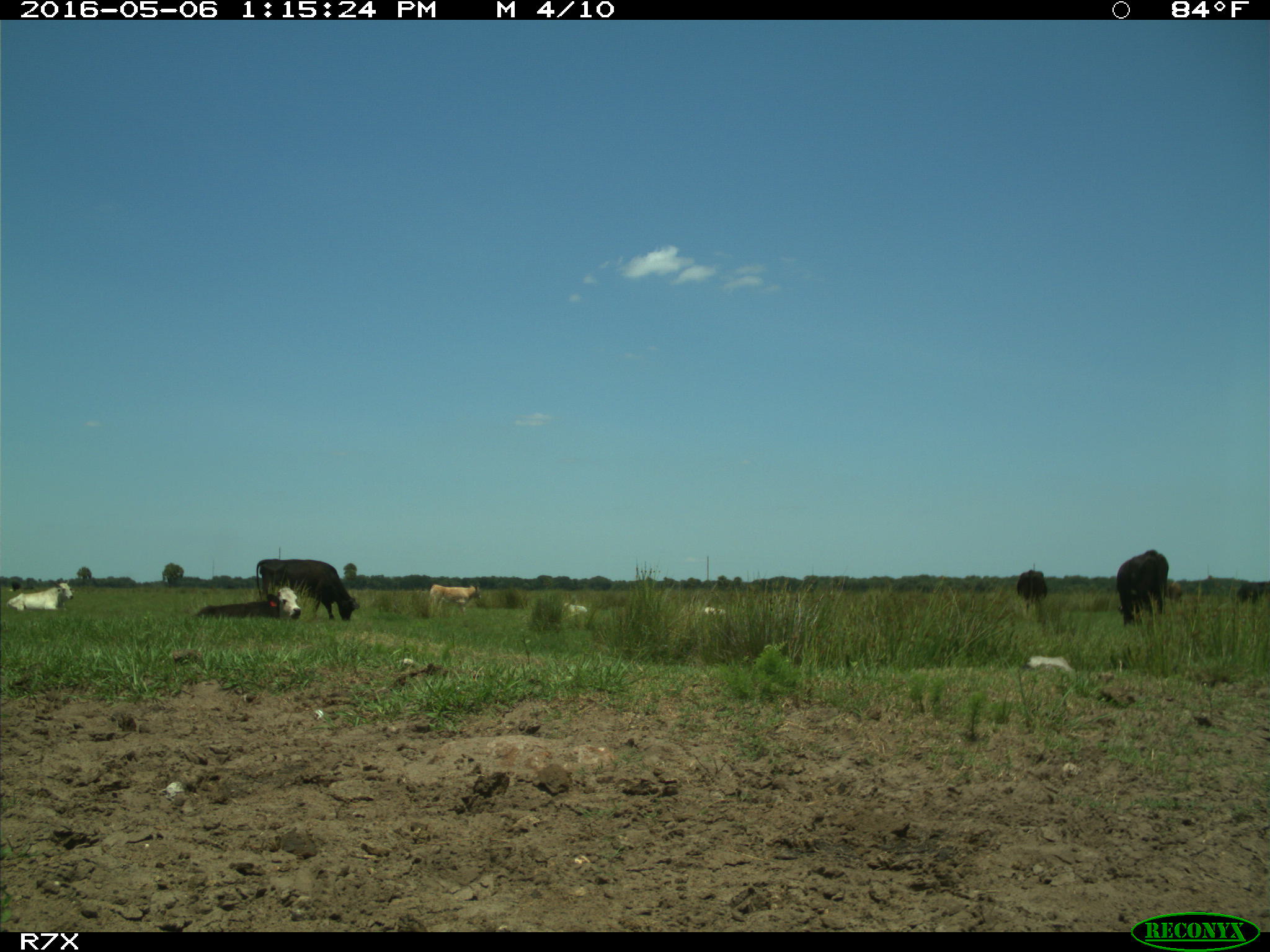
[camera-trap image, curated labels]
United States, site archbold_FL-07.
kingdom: Animalia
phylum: Chordata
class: Mammalia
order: Artiodactyla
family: Bovidae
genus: Bos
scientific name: Bos taurus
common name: domestic cow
Bos taurus (domestic cow).